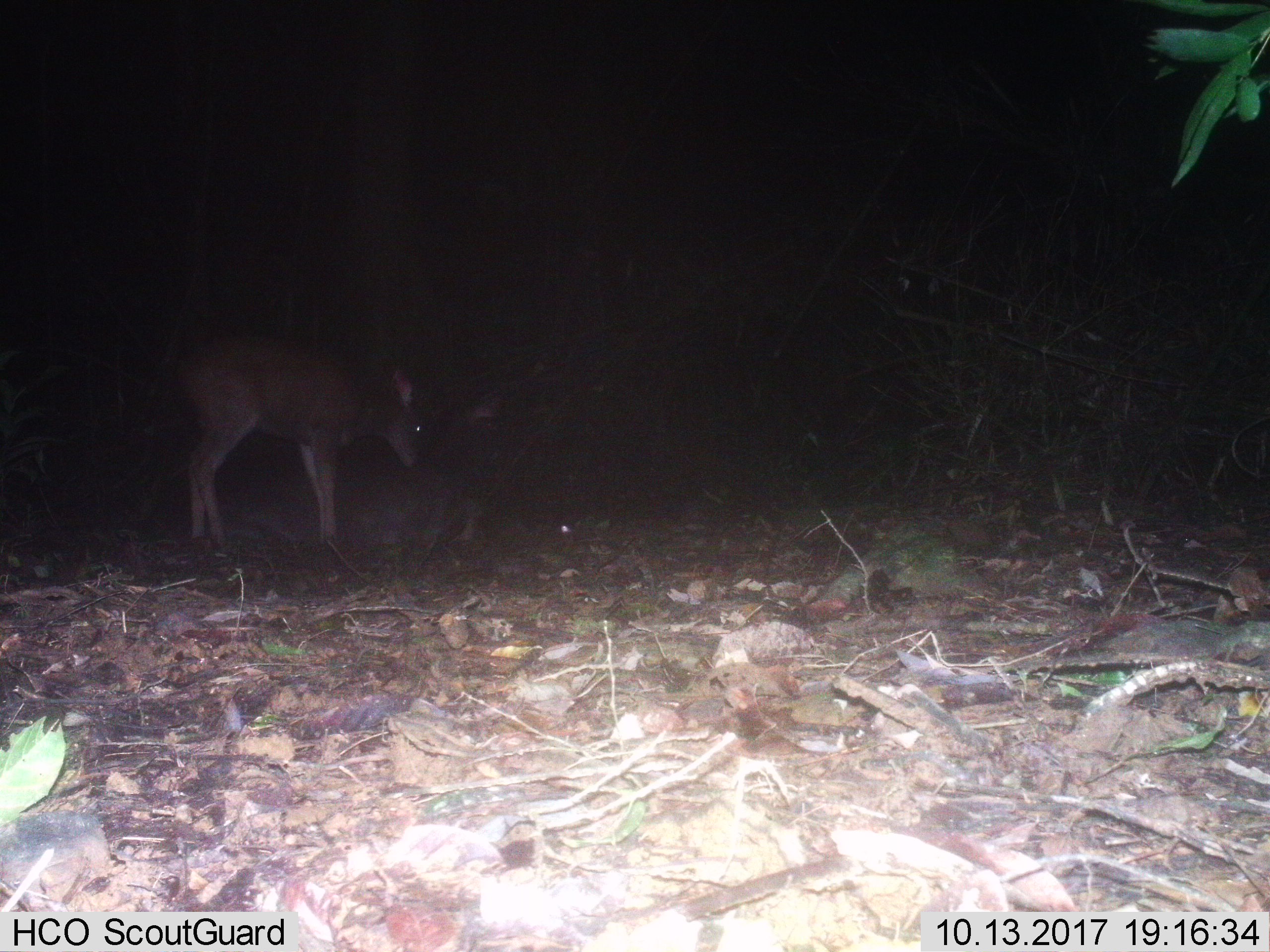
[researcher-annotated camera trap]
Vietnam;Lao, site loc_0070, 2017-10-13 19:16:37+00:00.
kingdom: Animalia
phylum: Chordata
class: Mammalia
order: Artiodactyla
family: Cervidae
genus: Rusa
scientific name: Rusa unicolor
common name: sambar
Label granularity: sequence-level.